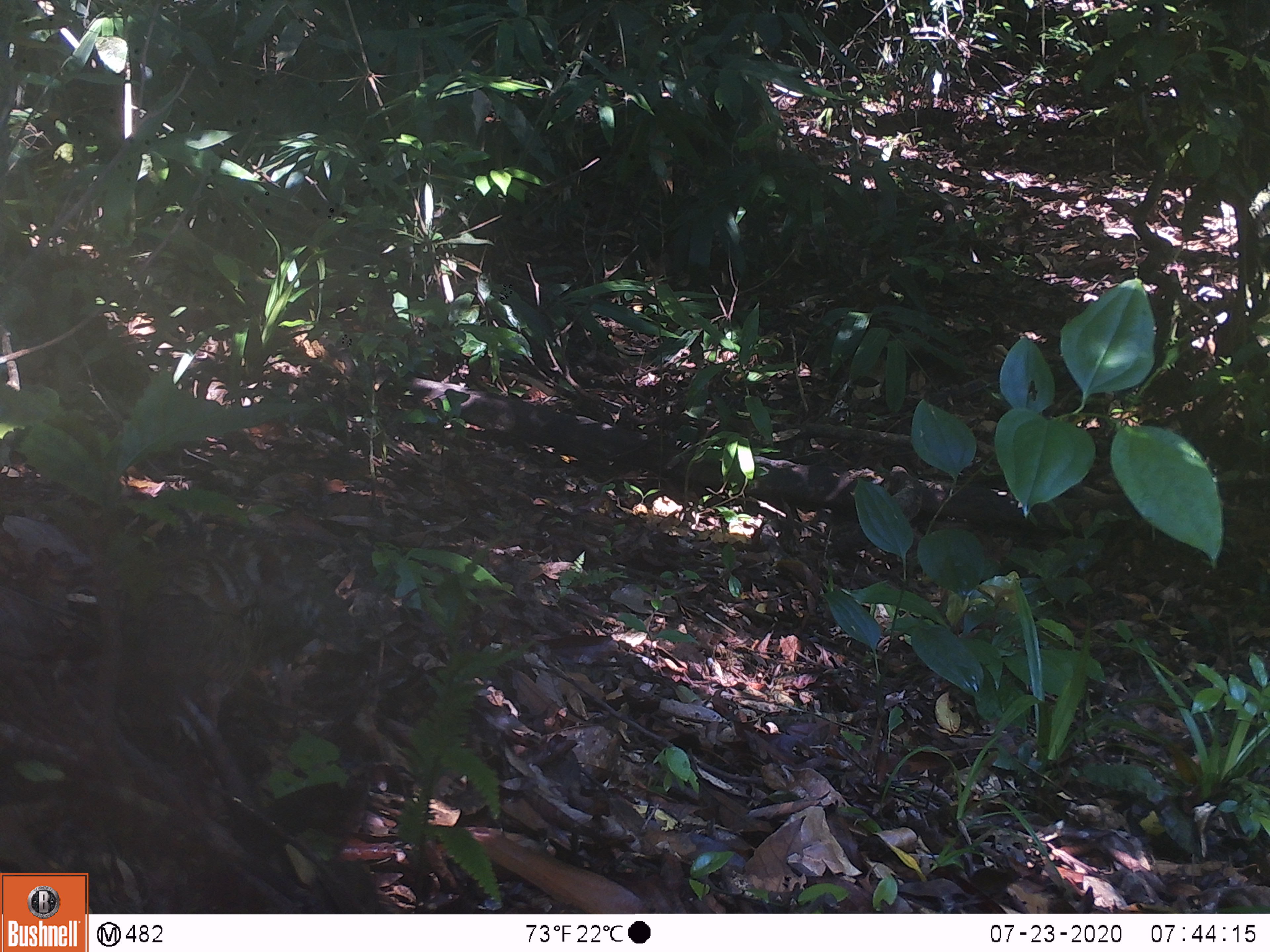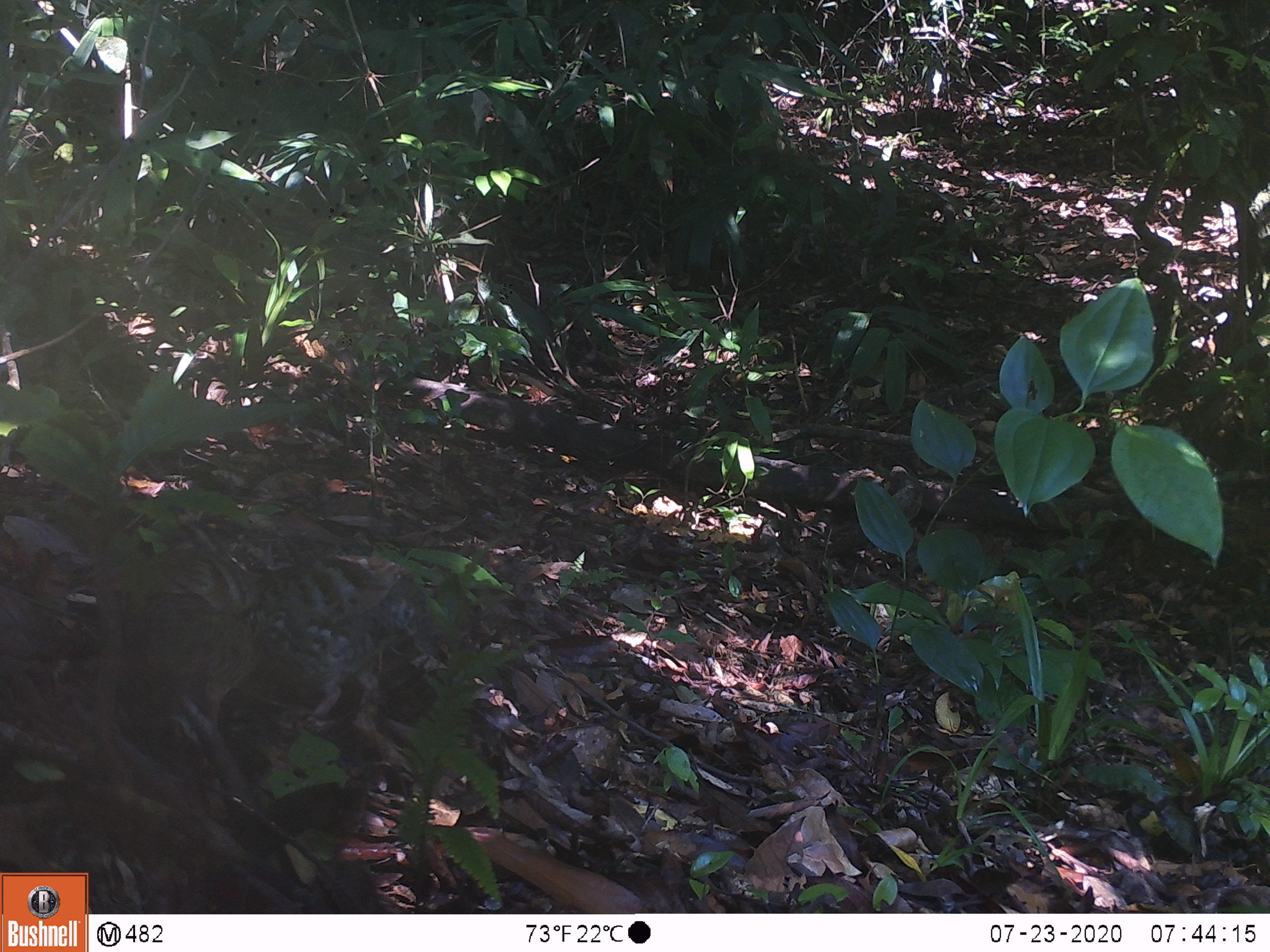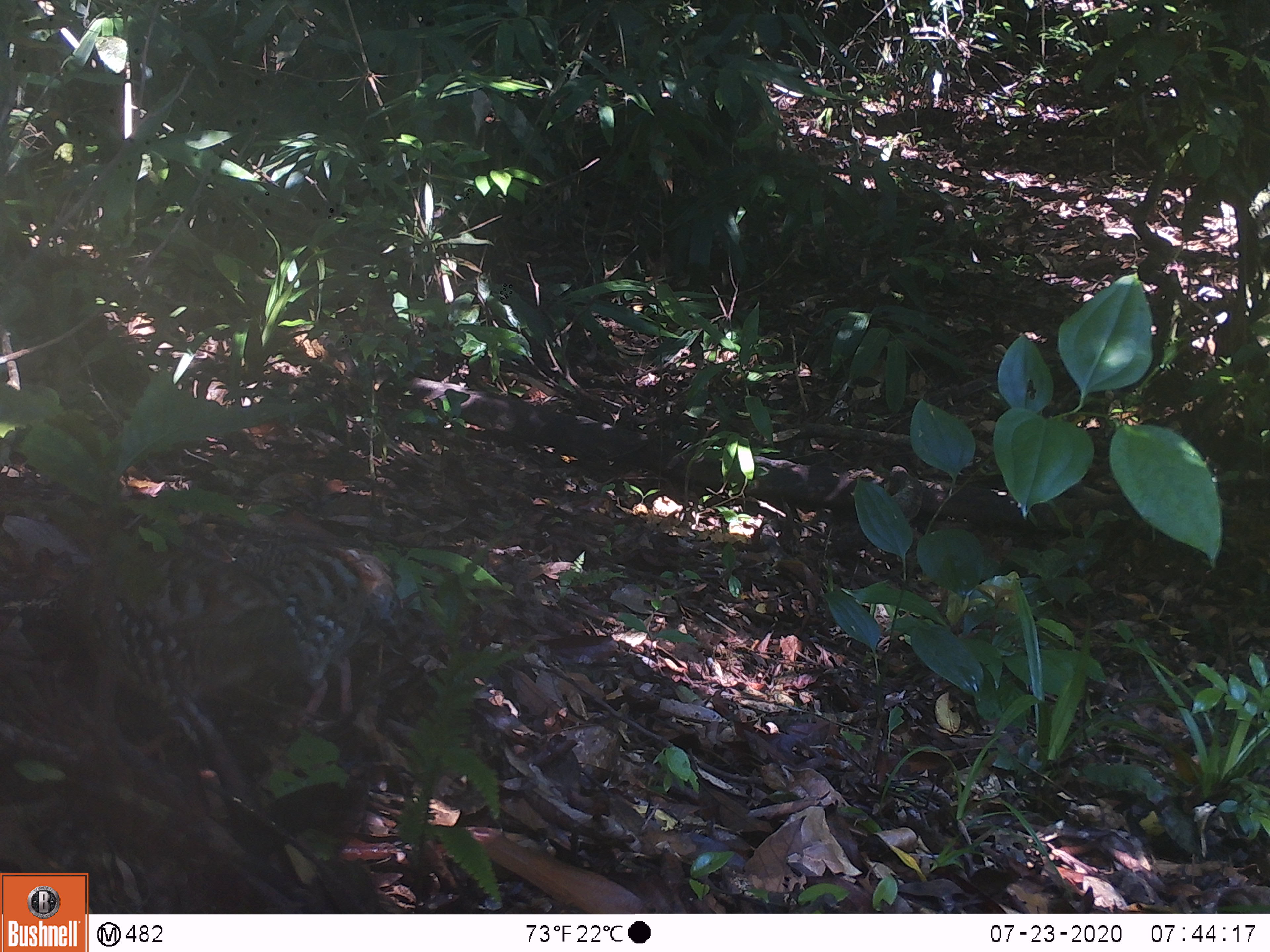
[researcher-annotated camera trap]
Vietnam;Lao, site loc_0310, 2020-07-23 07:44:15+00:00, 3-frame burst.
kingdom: Animalia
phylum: Chordata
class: Aves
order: Galliformes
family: Phasianidae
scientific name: Phasianidae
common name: partridge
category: unidentified partridge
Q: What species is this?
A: Unidentified partridge (partridge) (Phasianidae).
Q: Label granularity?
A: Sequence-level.